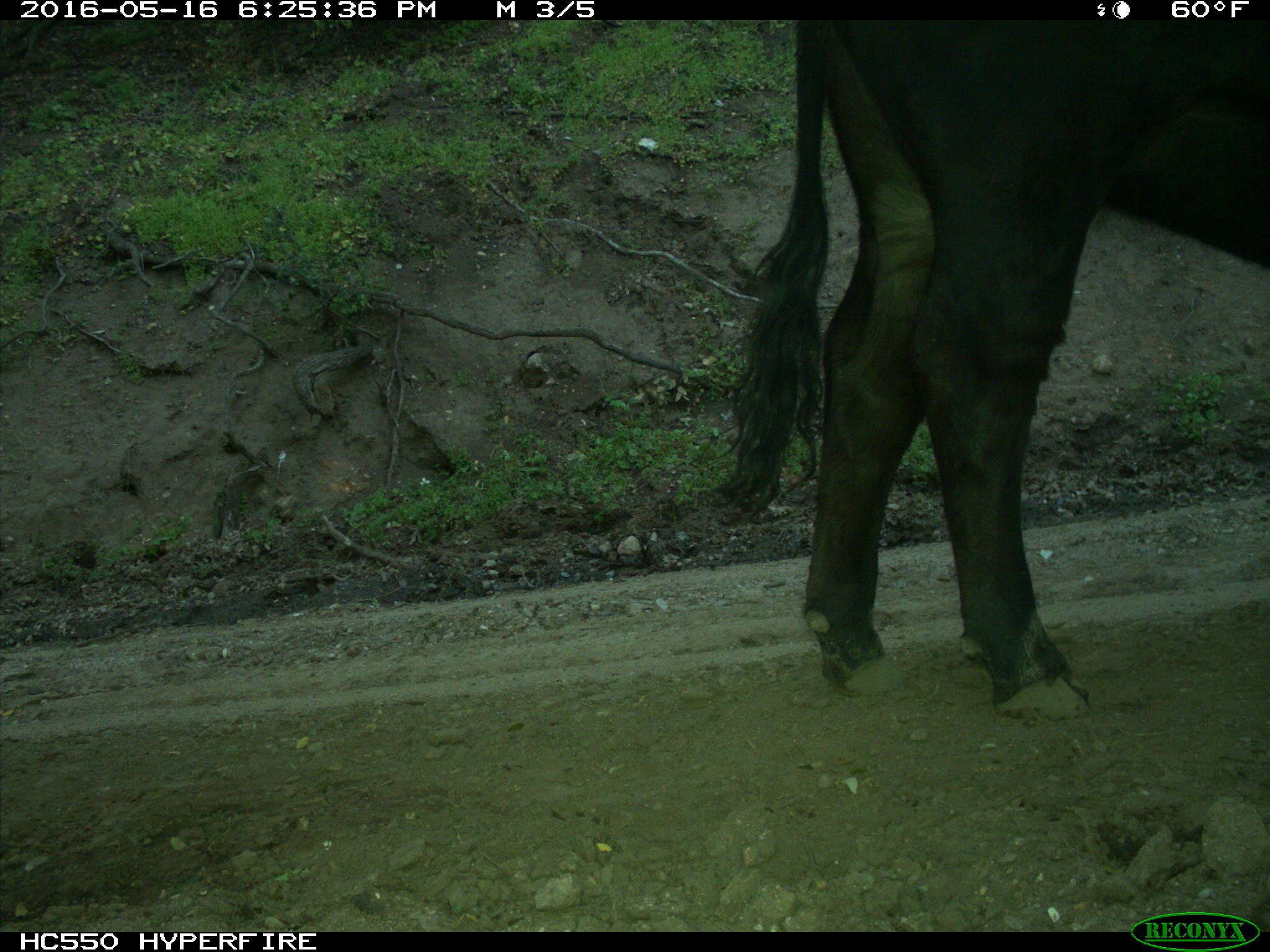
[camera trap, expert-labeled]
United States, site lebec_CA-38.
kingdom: Animalia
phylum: Chordata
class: Mammalia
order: Artiodactyla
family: Bovidae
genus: Bos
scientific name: Bos taurus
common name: domestic cow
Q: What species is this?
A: Bos taurus (domestic cow).